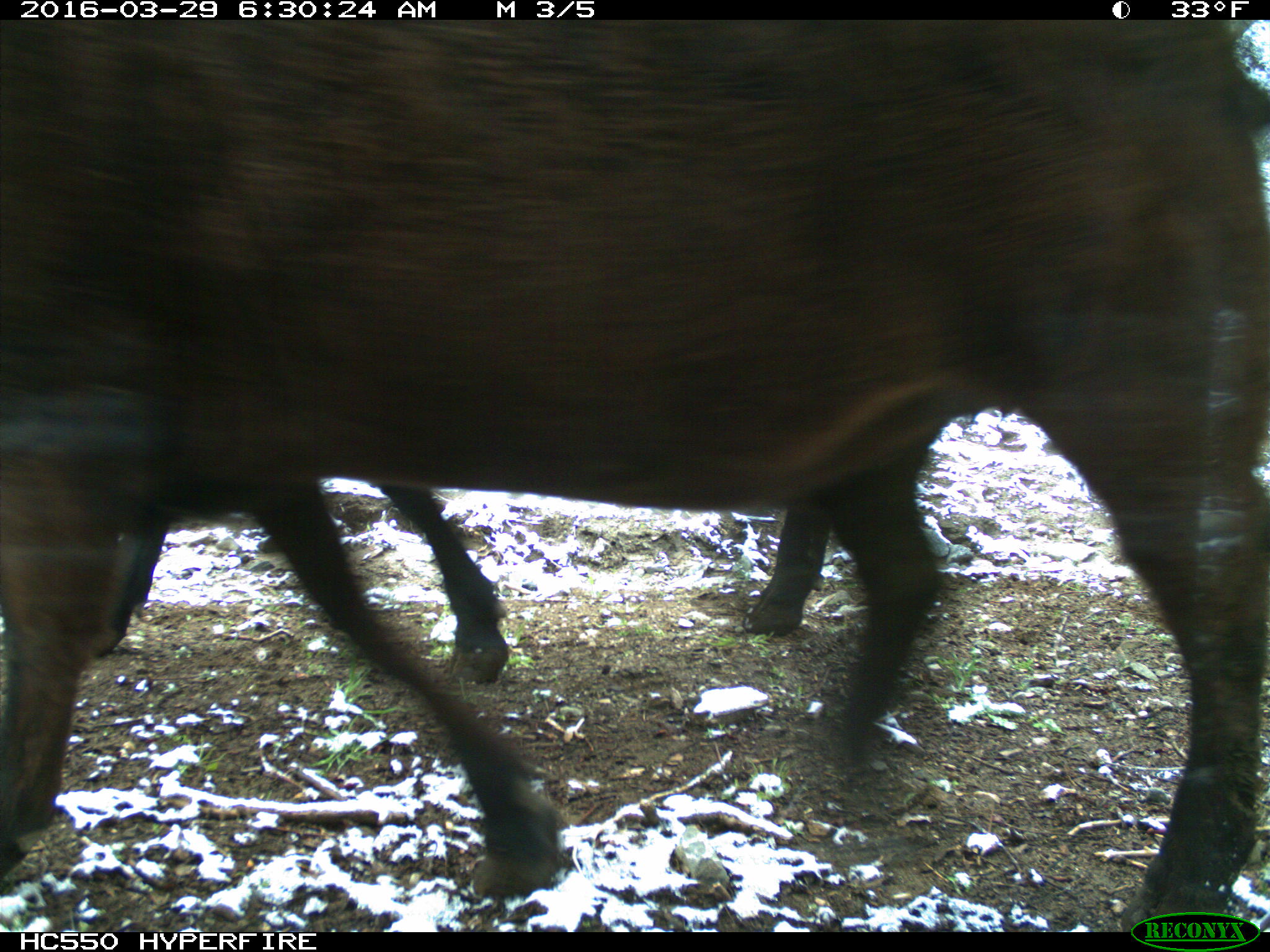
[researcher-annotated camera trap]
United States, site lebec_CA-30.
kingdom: Animalia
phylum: Chordata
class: Mammalia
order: Artiodactyla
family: Bovidae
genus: Bos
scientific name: Bos taurus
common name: domestic cow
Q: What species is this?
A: Bos taurus (domestic cow).